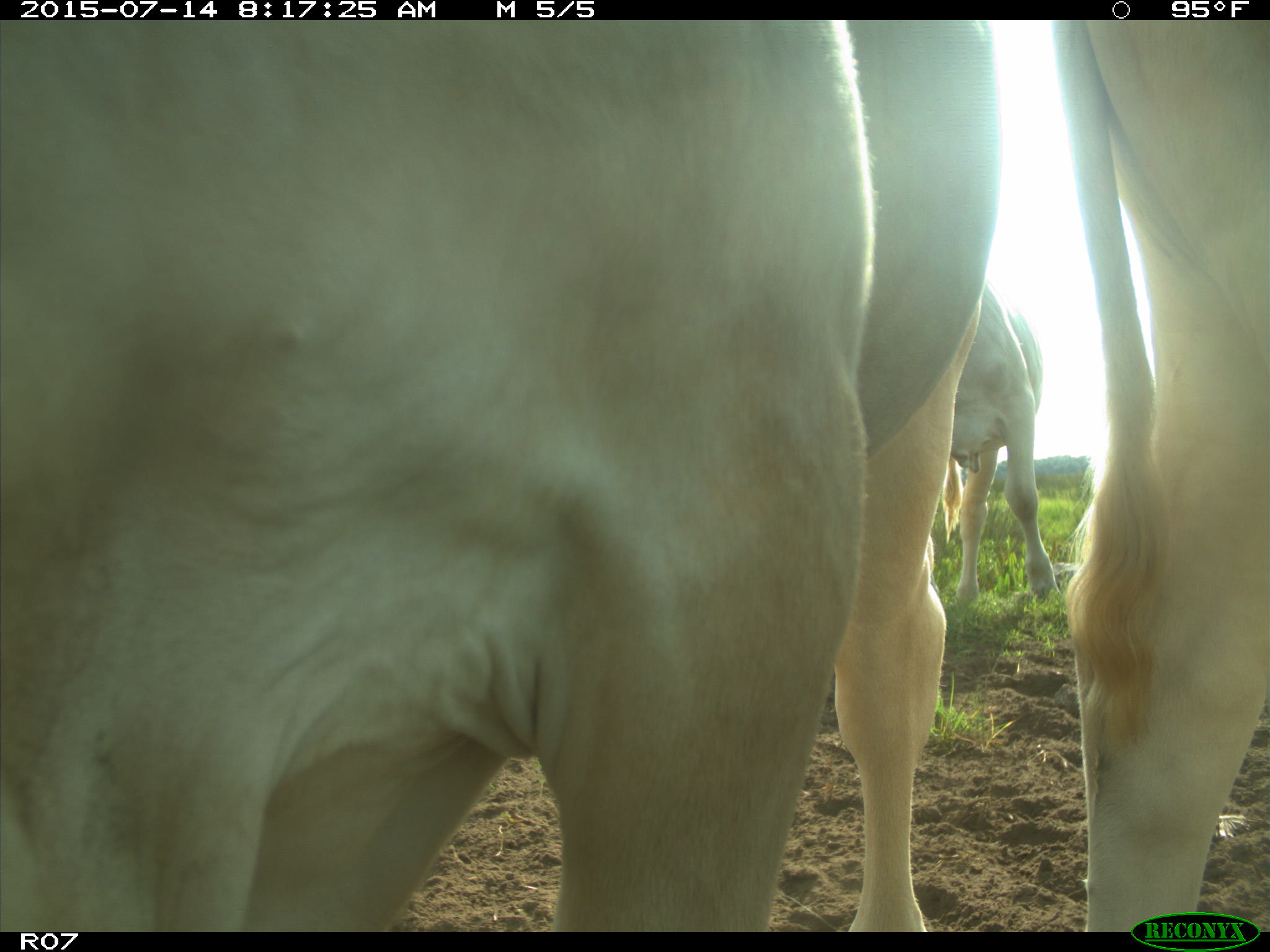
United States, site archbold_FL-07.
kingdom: Animalia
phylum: Chordata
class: Mammalia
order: Artiodactyla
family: Bovidae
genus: Bos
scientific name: Bos taurus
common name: domestic cow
Bos taurus (domestic cow).